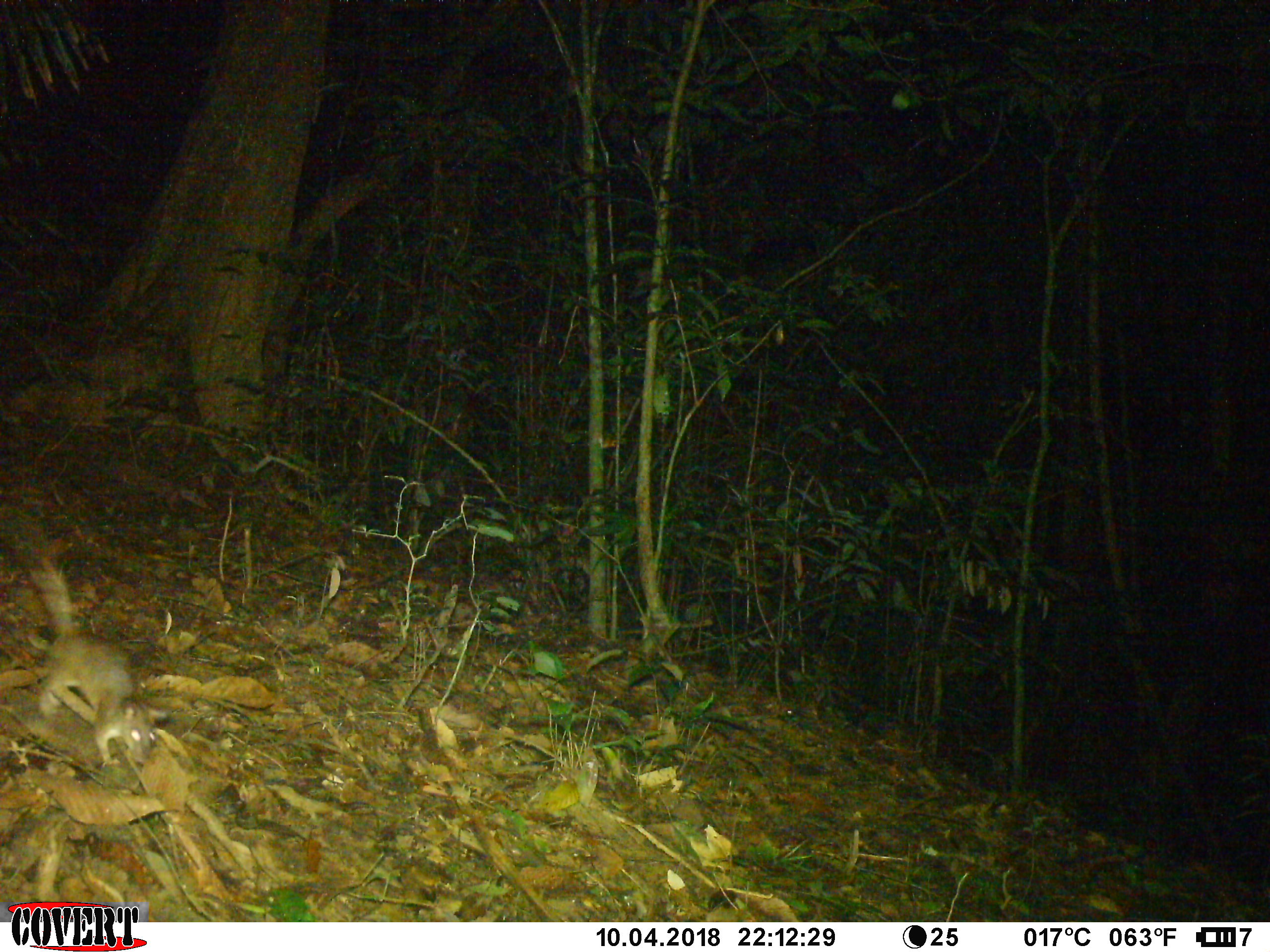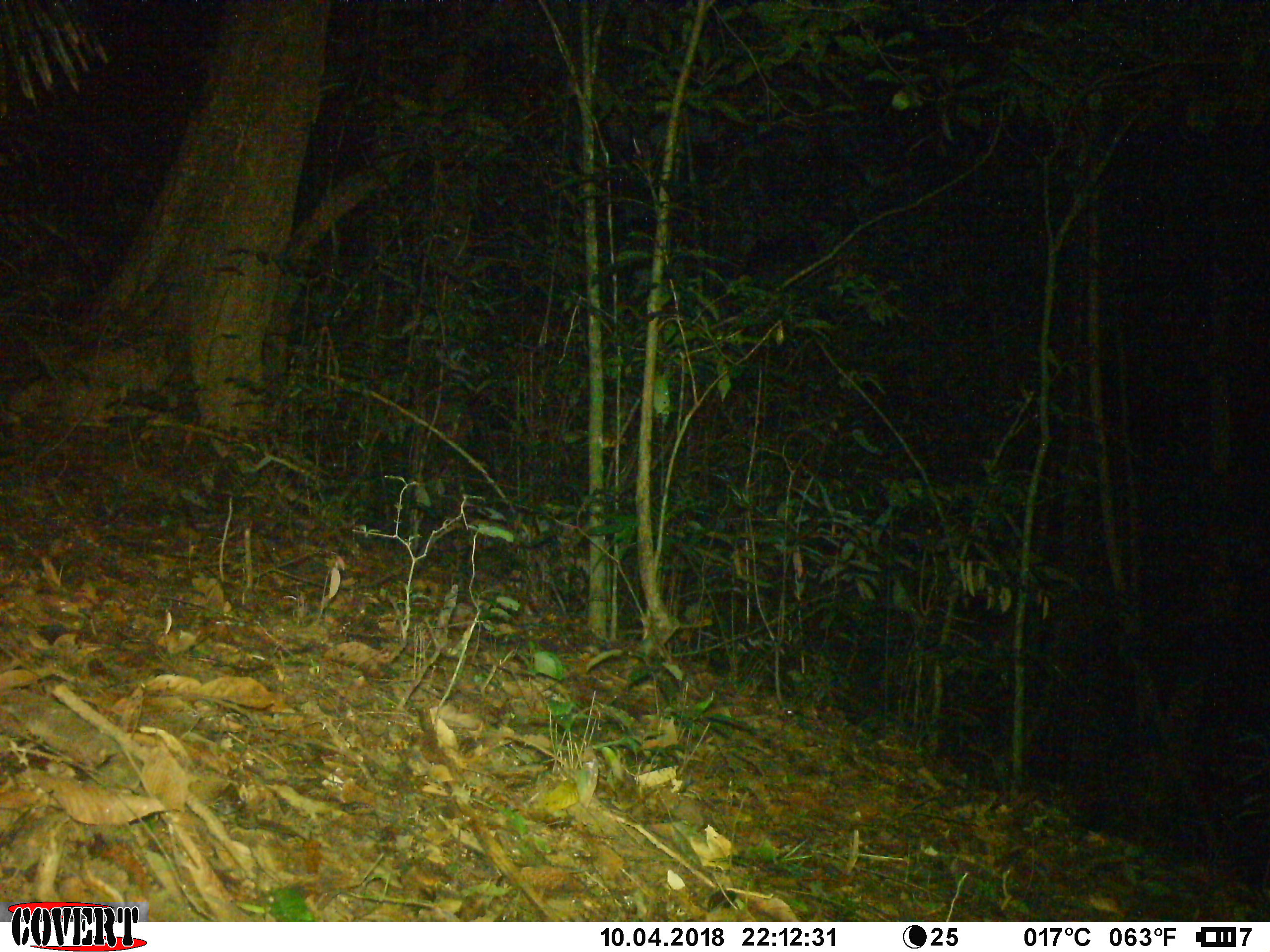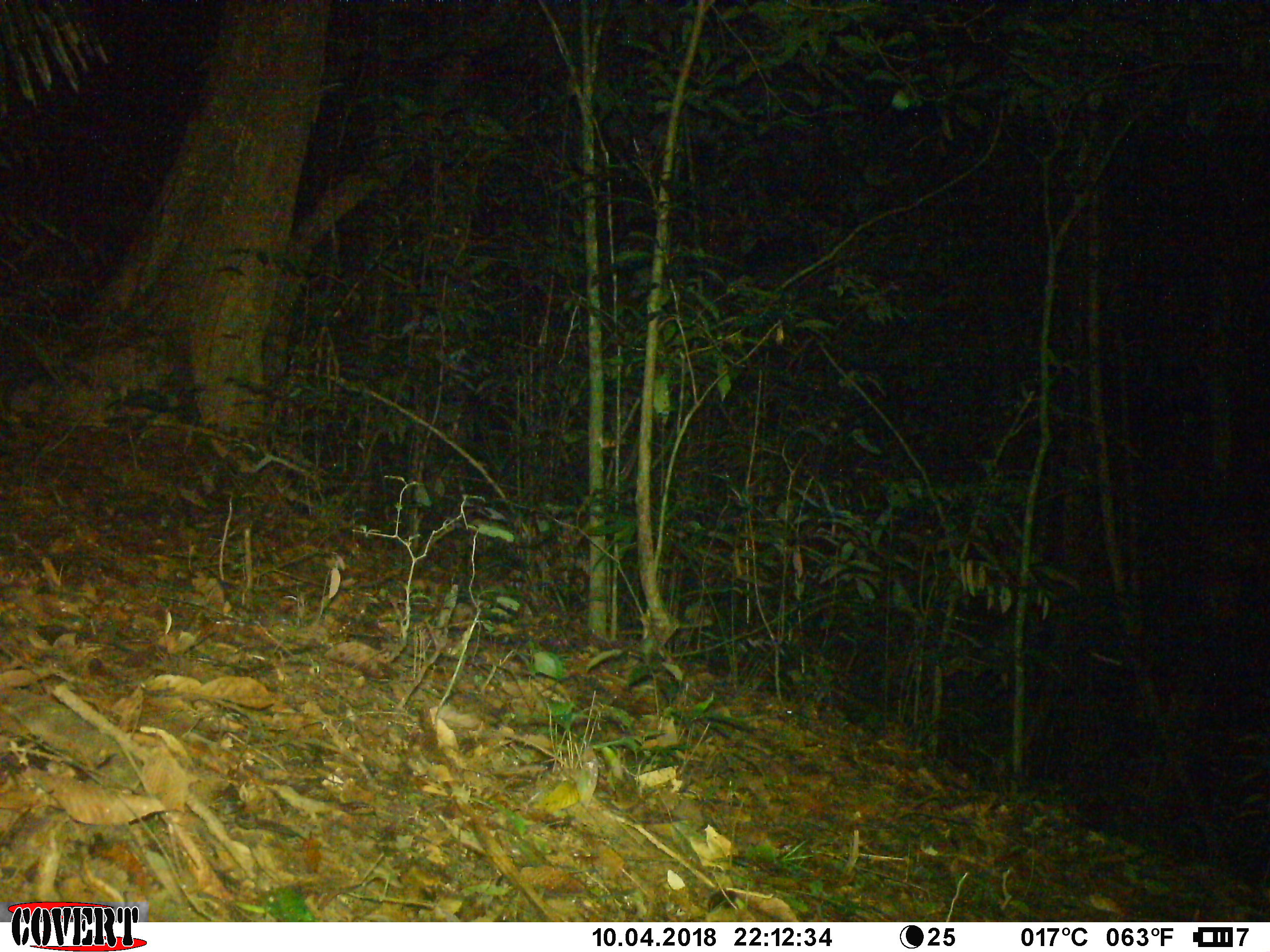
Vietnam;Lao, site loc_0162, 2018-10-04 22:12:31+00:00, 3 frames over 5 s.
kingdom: Animalia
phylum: Chordata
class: Mammalia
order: Carnivora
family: Mustelidae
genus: Melogale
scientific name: Melogale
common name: ferret badger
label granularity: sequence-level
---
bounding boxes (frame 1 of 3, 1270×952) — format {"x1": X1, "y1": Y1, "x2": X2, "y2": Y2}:
ferret badger: {"x1": 0, "y1": 503, "x2": 167, "y2": 767}